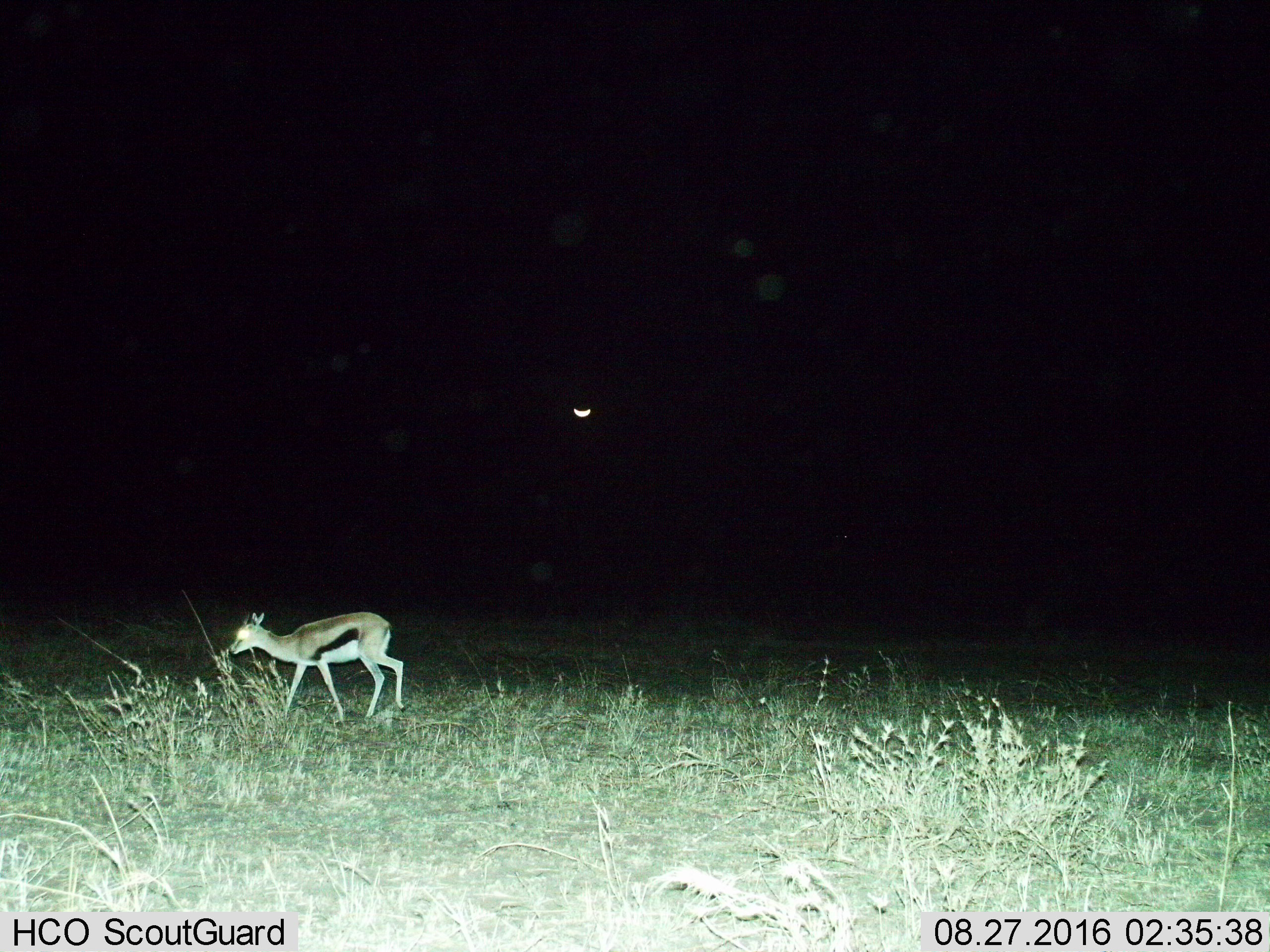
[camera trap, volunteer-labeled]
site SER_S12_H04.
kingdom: Animalia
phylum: Chordata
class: Mammalia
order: Artiodactyla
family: Bovidae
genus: Eudorcas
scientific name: Eudorcas thomsonii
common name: thomson's gazelle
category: gazellethomsons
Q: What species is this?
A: Gazellethomsons (thomson's gazelle) (Eudorcas thomsonii).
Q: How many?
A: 1.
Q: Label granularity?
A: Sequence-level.